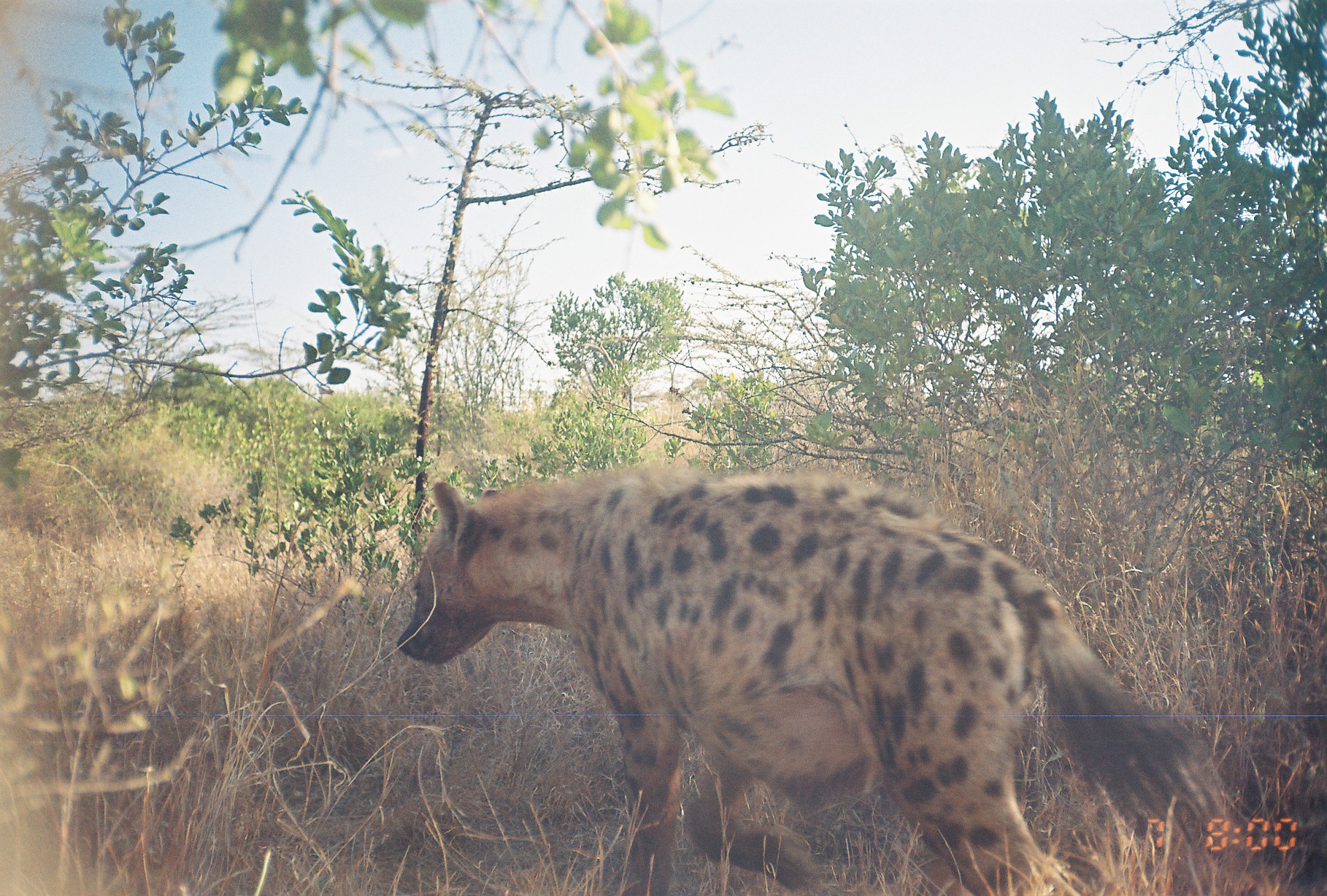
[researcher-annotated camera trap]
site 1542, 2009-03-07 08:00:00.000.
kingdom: Animalia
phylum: Chordata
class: Mammalia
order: Carnivora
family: Hyaenidae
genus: Crocuta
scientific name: Crocuta crocuta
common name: spotted hyena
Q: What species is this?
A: Crocuta crocuta (spotted hyena).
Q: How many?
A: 1.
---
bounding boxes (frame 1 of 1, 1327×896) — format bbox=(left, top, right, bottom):
crocuta crocuta: bbox=(398, 466, 1225, 896)